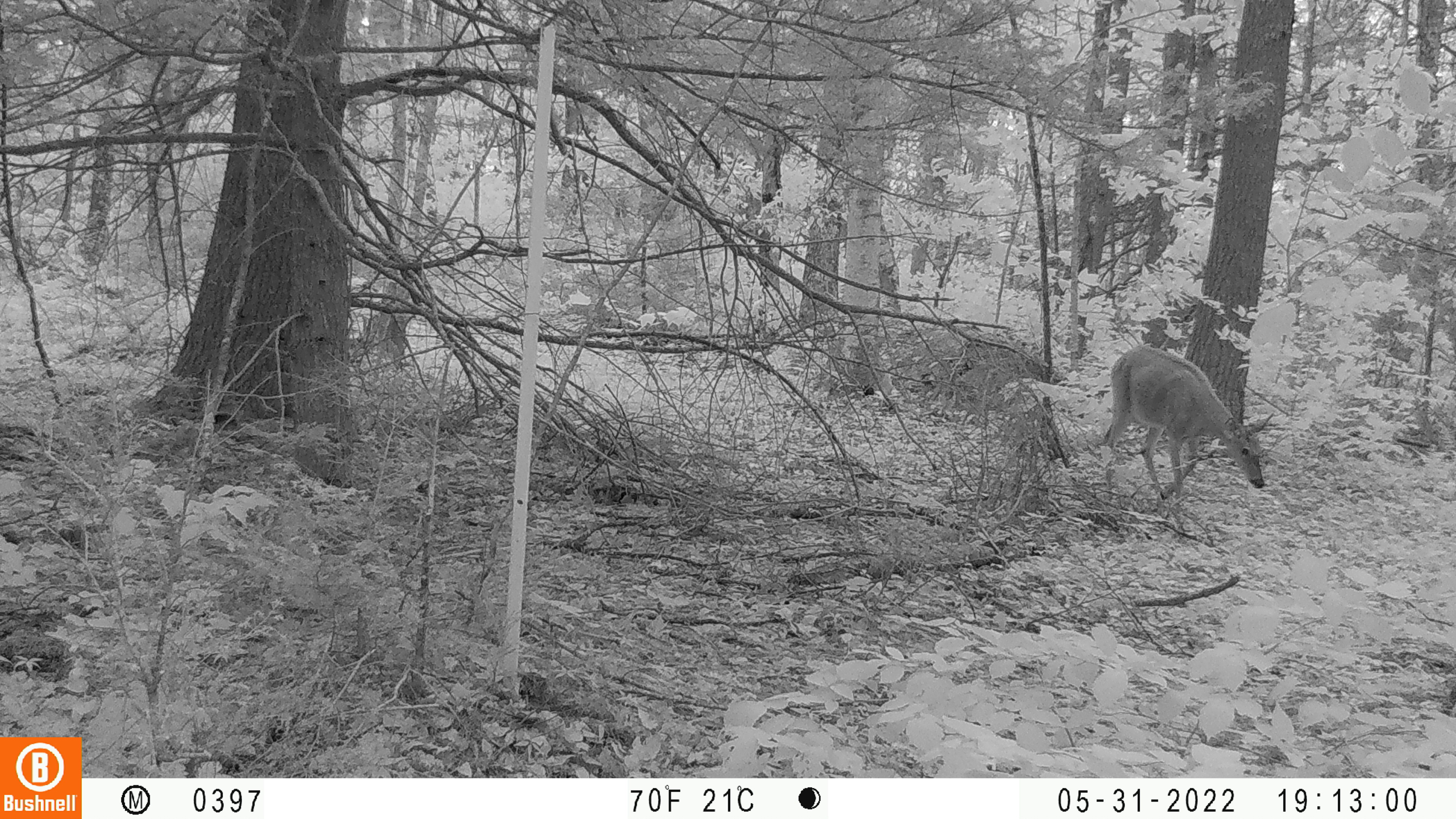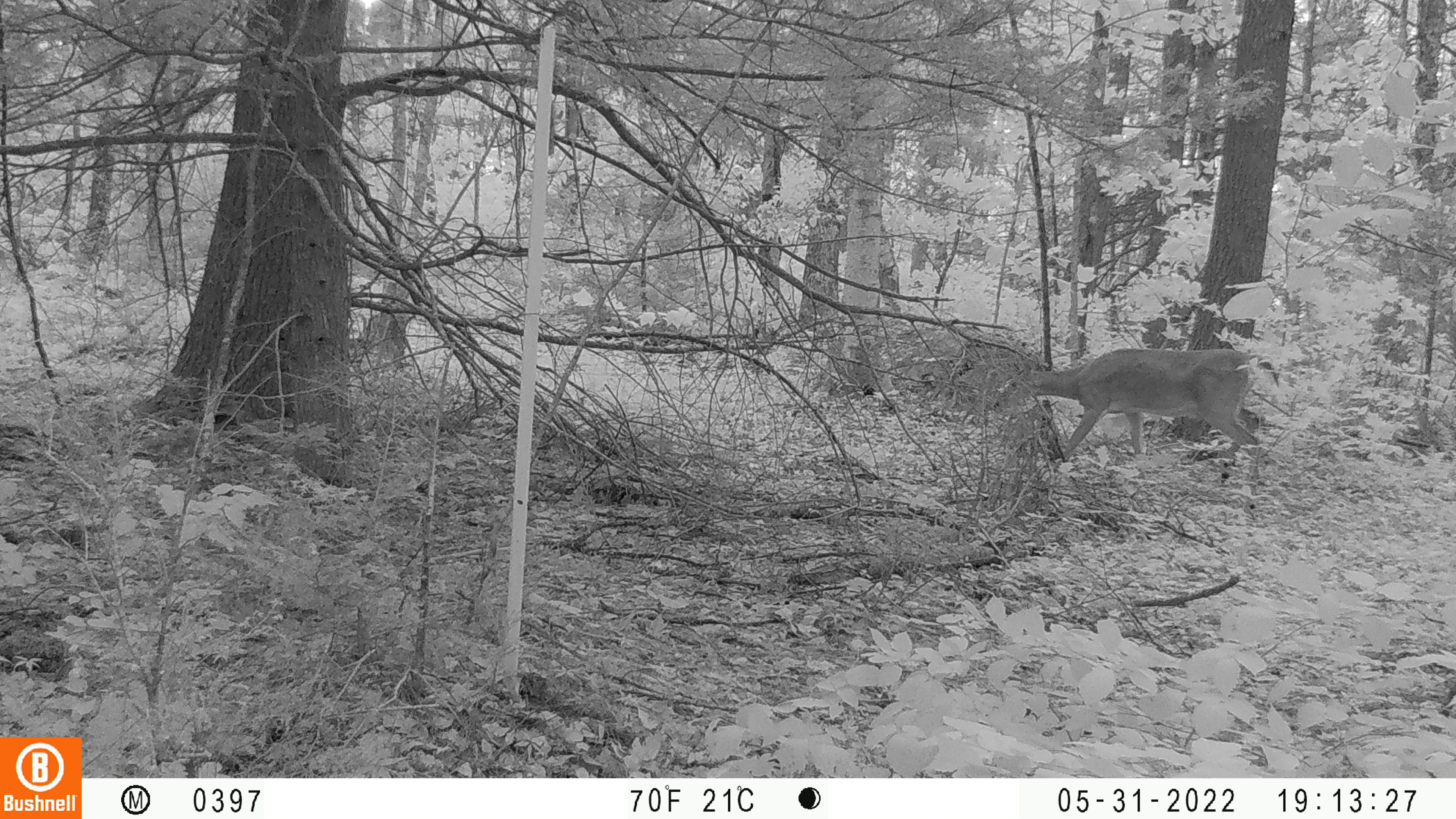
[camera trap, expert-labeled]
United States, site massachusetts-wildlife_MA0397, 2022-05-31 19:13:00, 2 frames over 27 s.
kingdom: Animalia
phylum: Chordata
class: Mammalia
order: Artiodactyla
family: Cervidae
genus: Odocoileus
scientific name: Odocoileus virginianus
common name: white-tailed deer